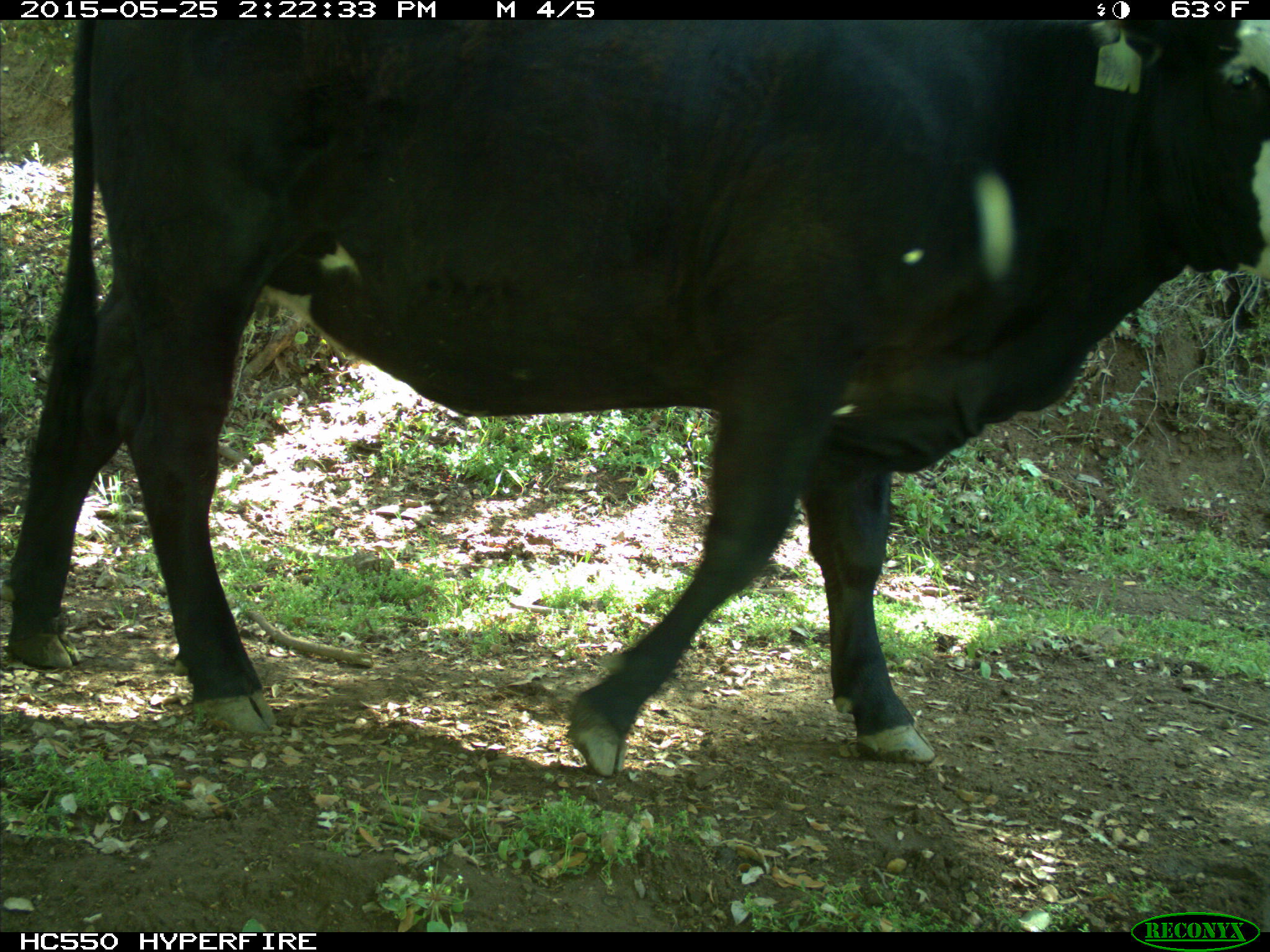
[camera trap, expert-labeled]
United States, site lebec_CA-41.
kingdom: Animalia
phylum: Chordata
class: Mammalia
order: Artiodactyla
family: Bovidae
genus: Bos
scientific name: Bos taurus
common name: domestic cow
Bos taurus (domestic cow).